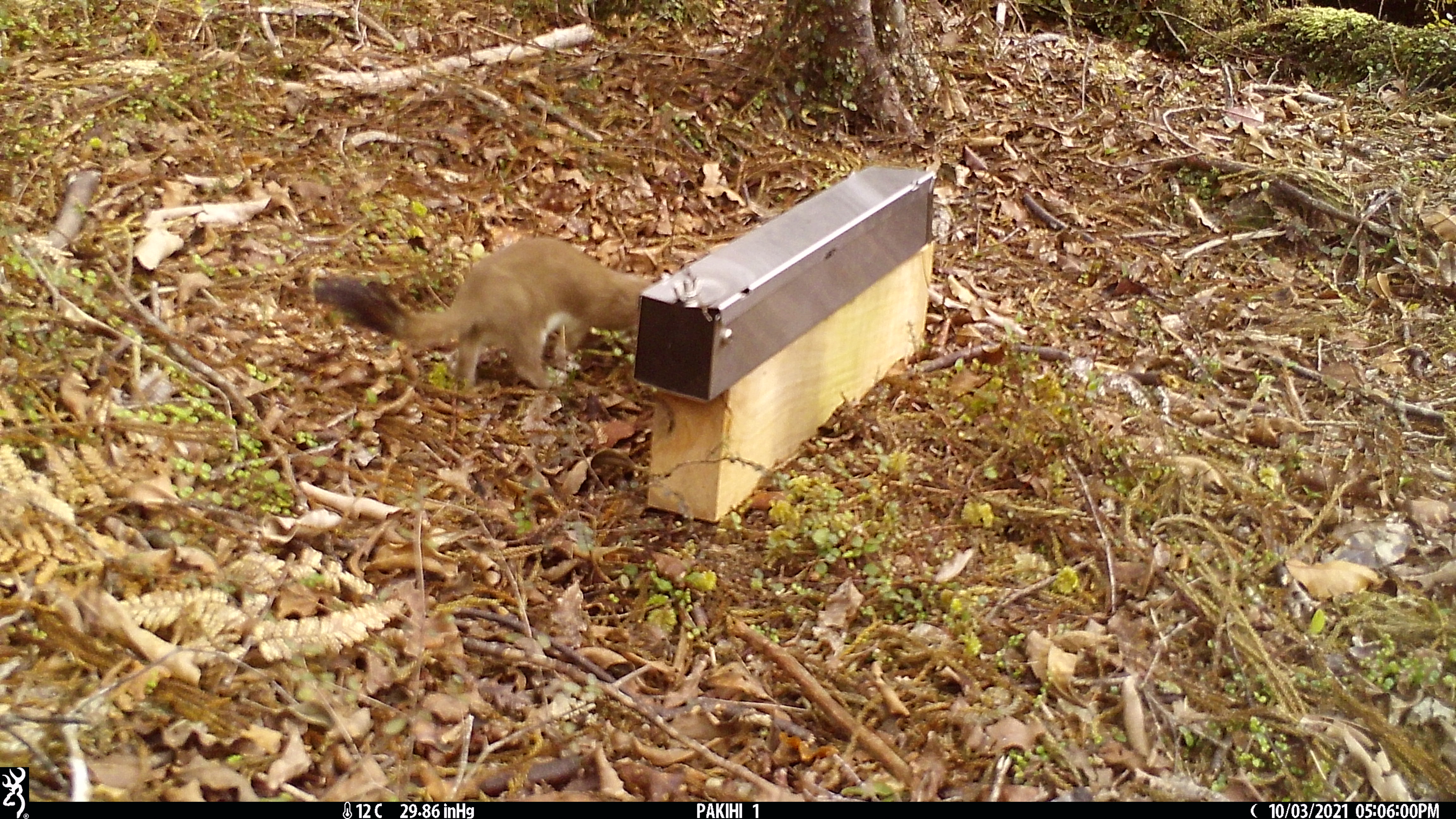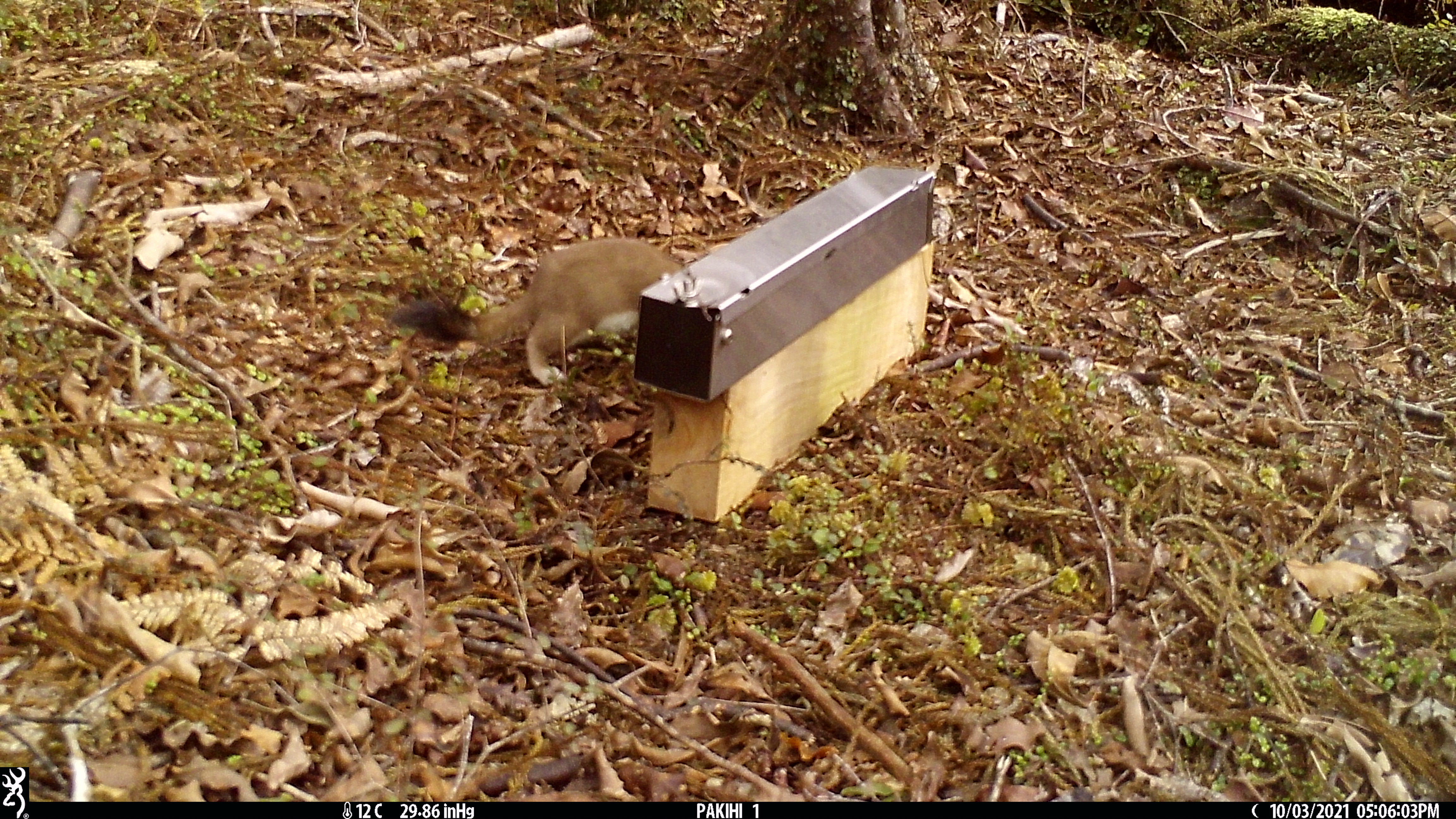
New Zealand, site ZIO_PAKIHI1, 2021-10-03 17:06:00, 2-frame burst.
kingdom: Animalia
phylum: Chordata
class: Mammalia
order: Carnivora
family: Mustelidae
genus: Mustela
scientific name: Mustela erminea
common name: stoat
Stoat (Mustela erminea).